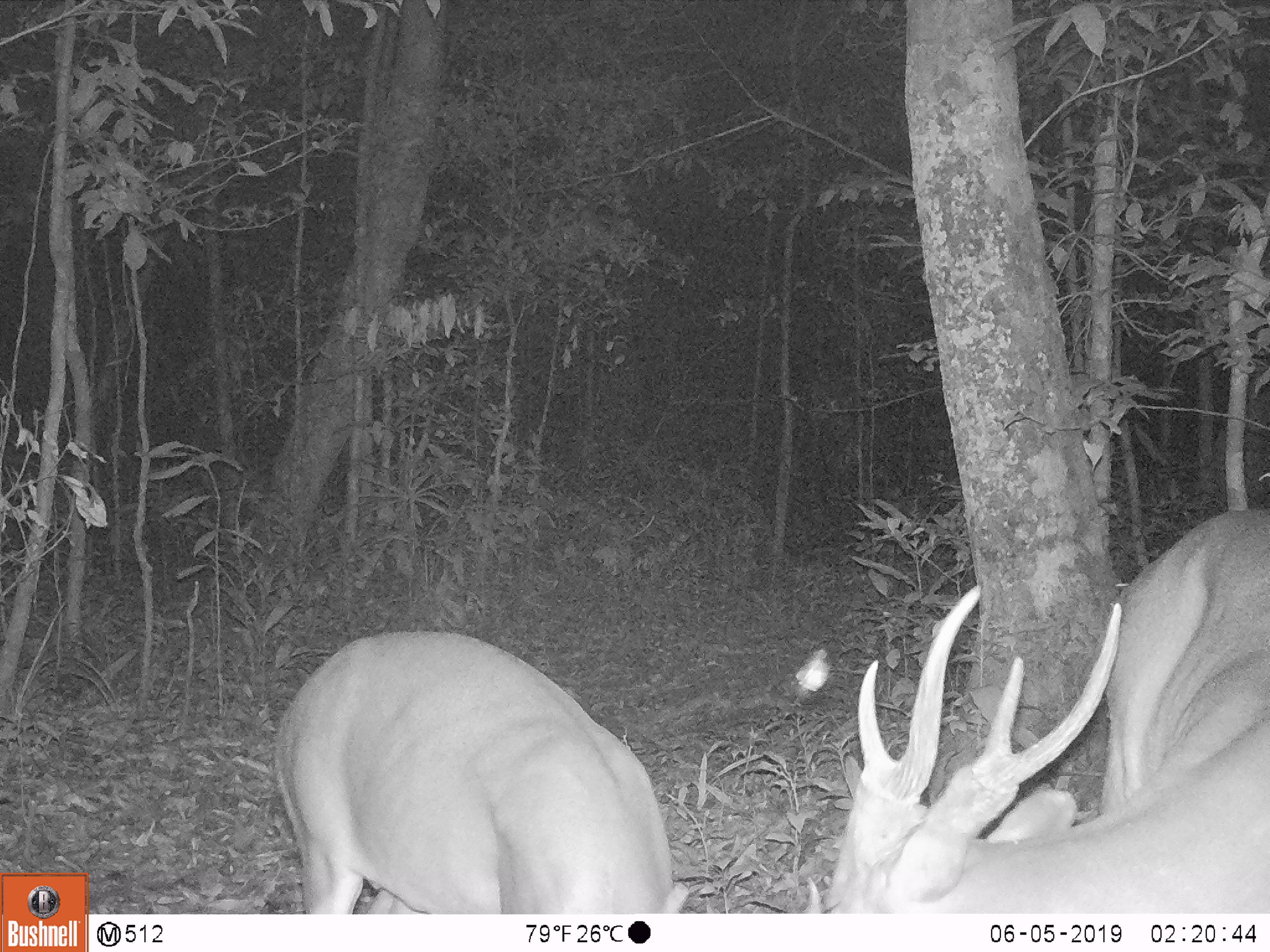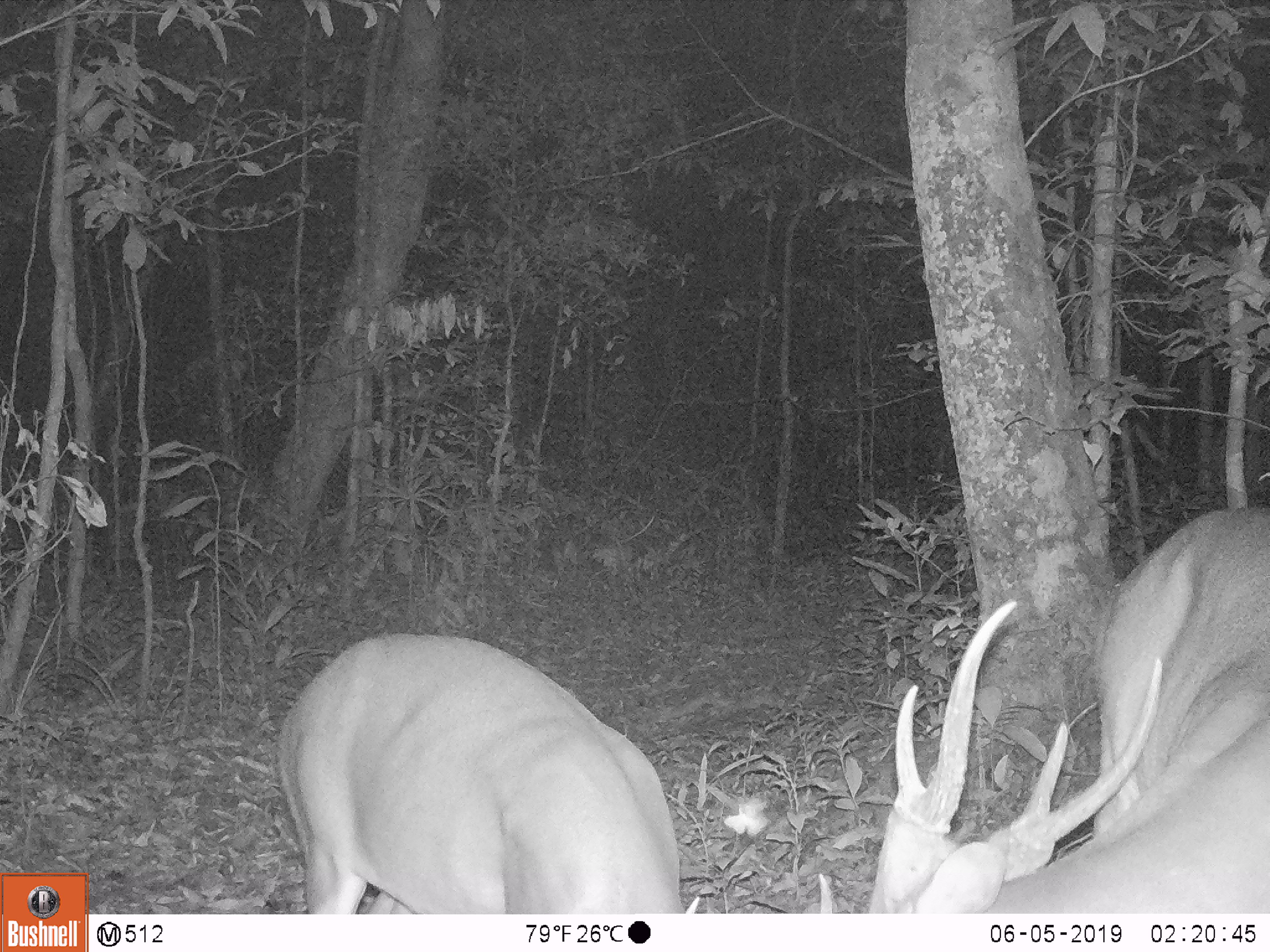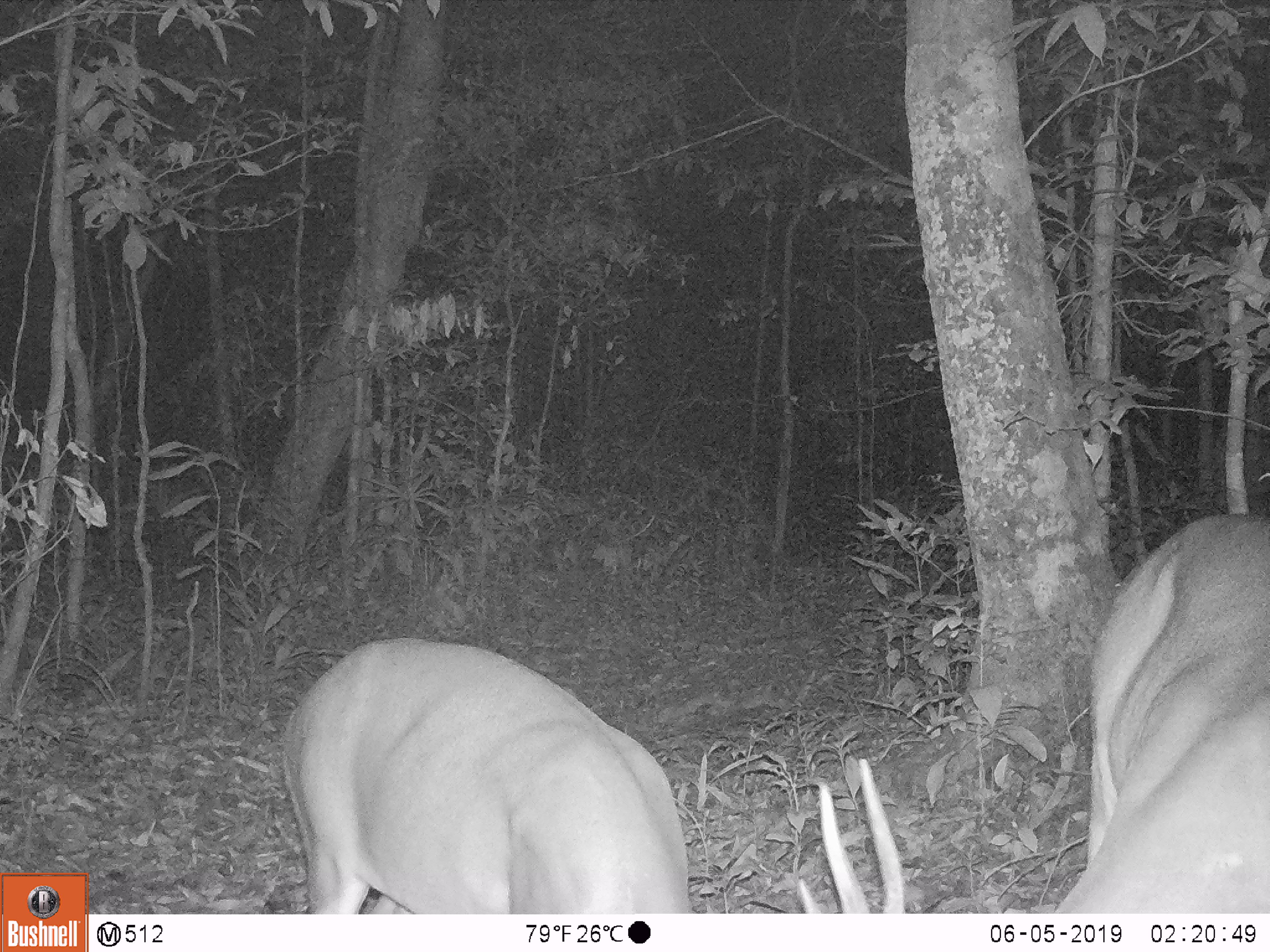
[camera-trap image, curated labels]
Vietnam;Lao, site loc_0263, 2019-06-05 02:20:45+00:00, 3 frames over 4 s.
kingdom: Animalia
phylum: Chordata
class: Mammalia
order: Artiodactyla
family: Cervidae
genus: Muntiacus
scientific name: Muntiacus vuquangensis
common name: large-antlered muntjac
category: large antlered muntjac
Large antlered muntjac (large-antlered muntjac) (Muntiacus vuquangensis). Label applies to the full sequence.